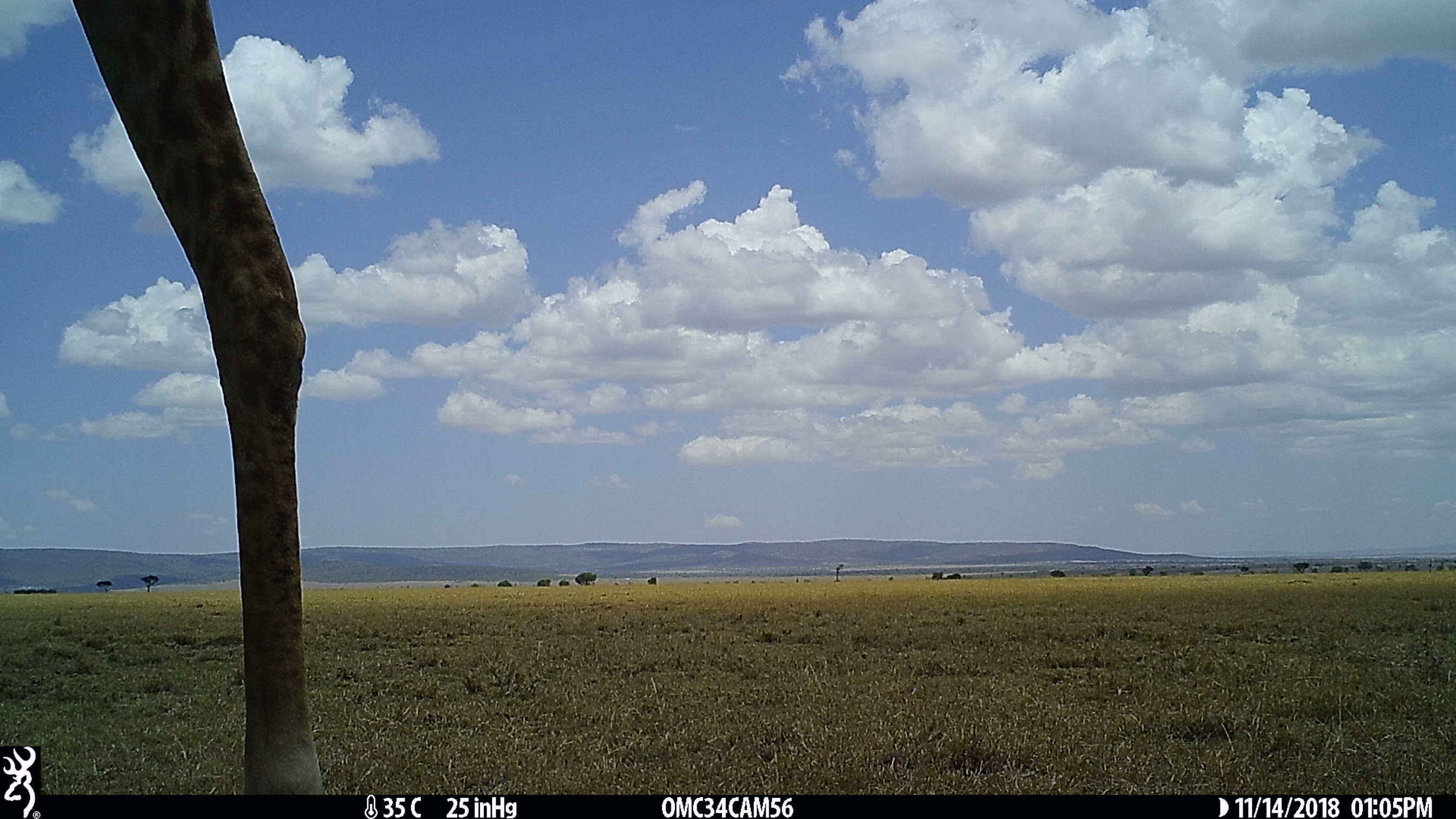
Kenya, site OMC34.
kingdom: Animalia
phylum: Chordata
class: Mammalia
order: Artiodactyla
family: Giraffidae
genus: Giraffa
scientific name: Giraffa camelopardalis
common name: northern giraffe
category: giraffe